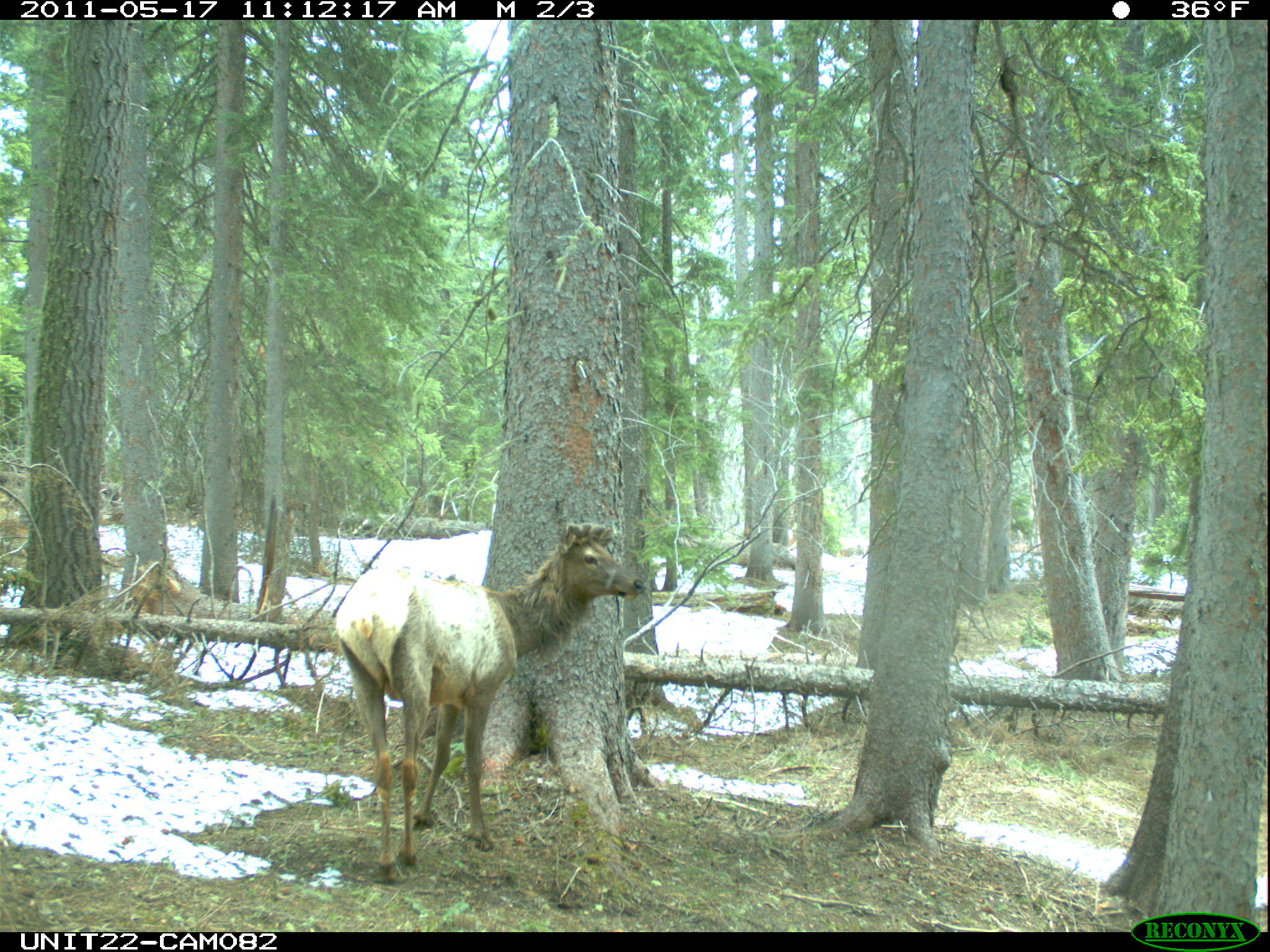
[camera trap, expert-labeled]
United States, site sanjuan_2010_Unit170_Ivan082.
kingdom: Animalia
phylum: Chordata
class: Mammalia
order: Artiodactyla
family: Cervidae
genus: Cervus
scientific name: Cervus elaphus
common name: red deer